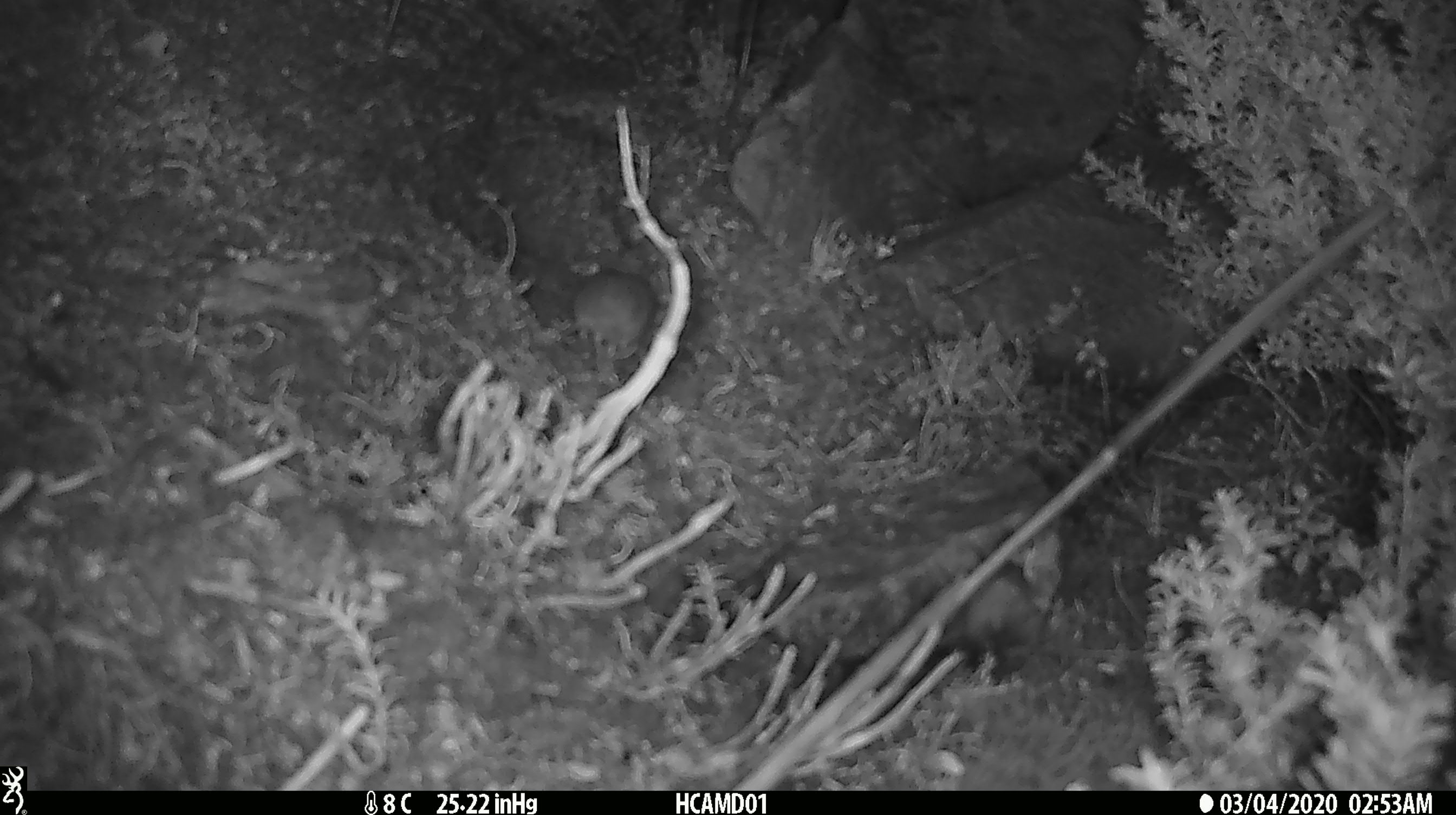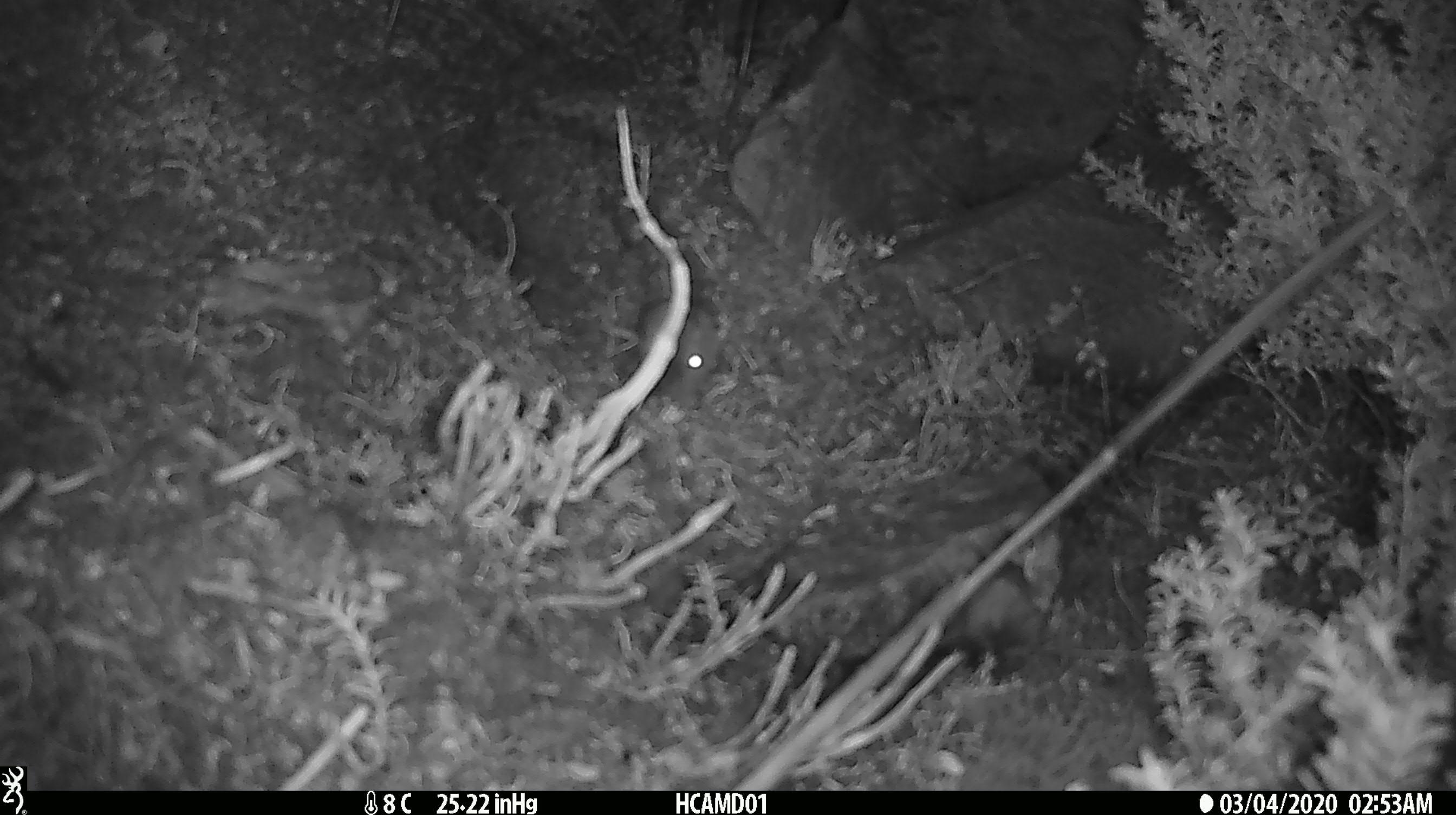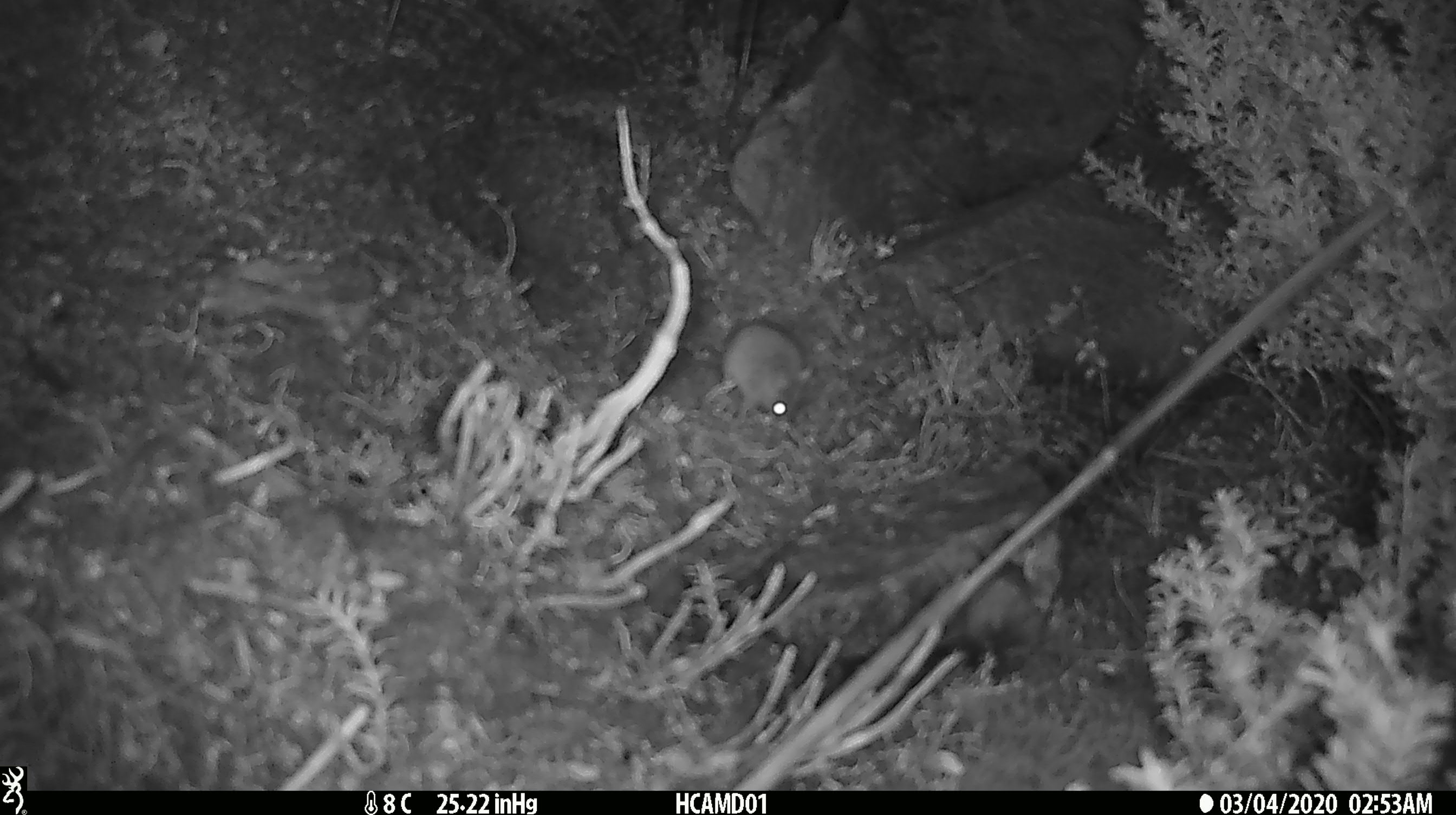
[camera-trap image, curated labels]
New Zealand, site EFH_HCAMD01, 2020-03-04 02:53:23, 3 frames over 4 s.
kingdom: Animalia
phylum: Chordata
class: Mammalia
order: Rodentia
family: Muridae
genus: Mus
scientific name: Mus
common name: mouse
Mouse (Mus).